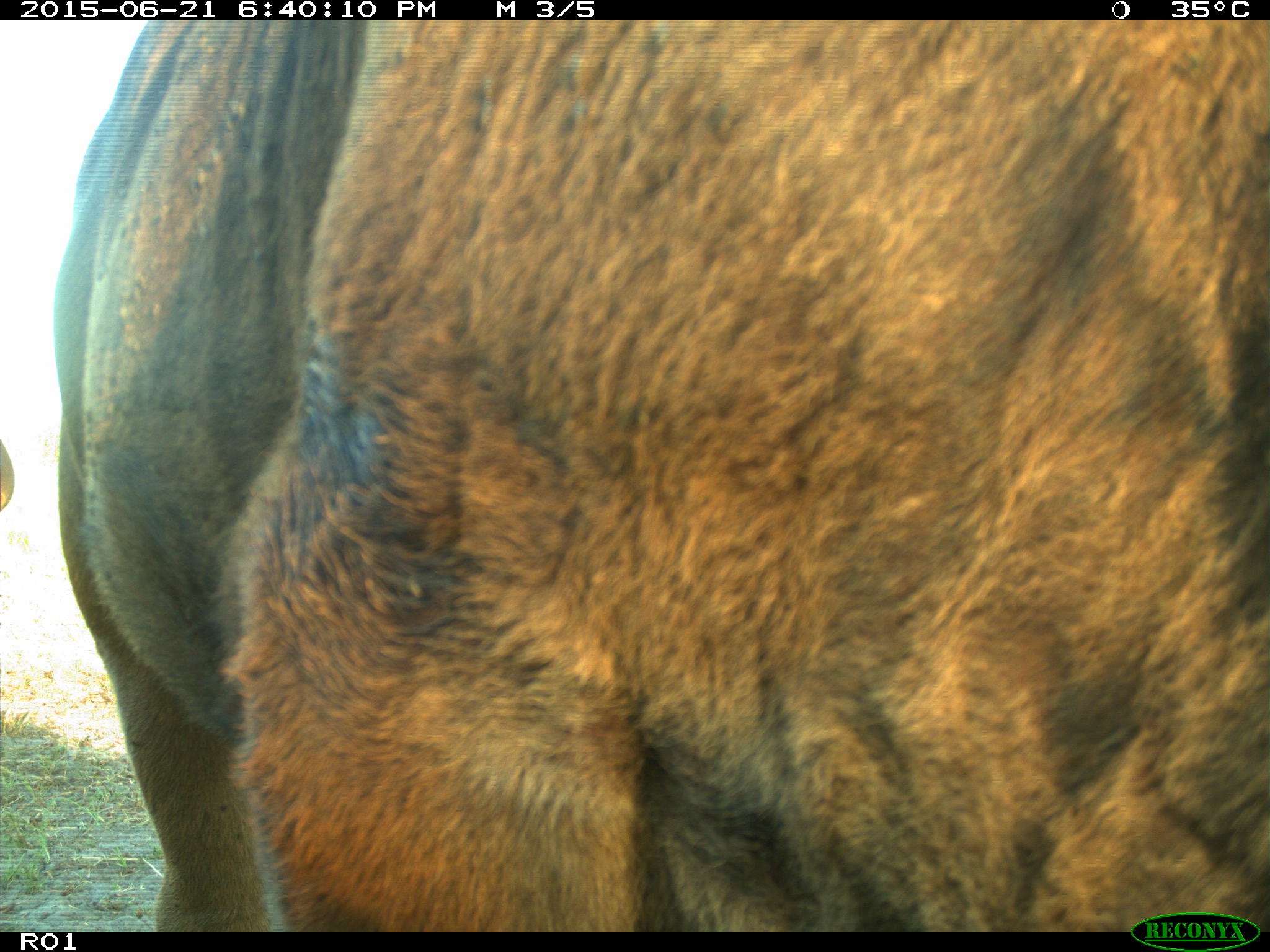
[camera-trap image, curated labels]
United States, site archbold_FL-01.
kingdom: Animalia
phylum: Chordata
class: Mammalia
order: Artiodactyla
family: Bovidae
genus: Bos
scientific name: Bos taurus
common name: domestic cow